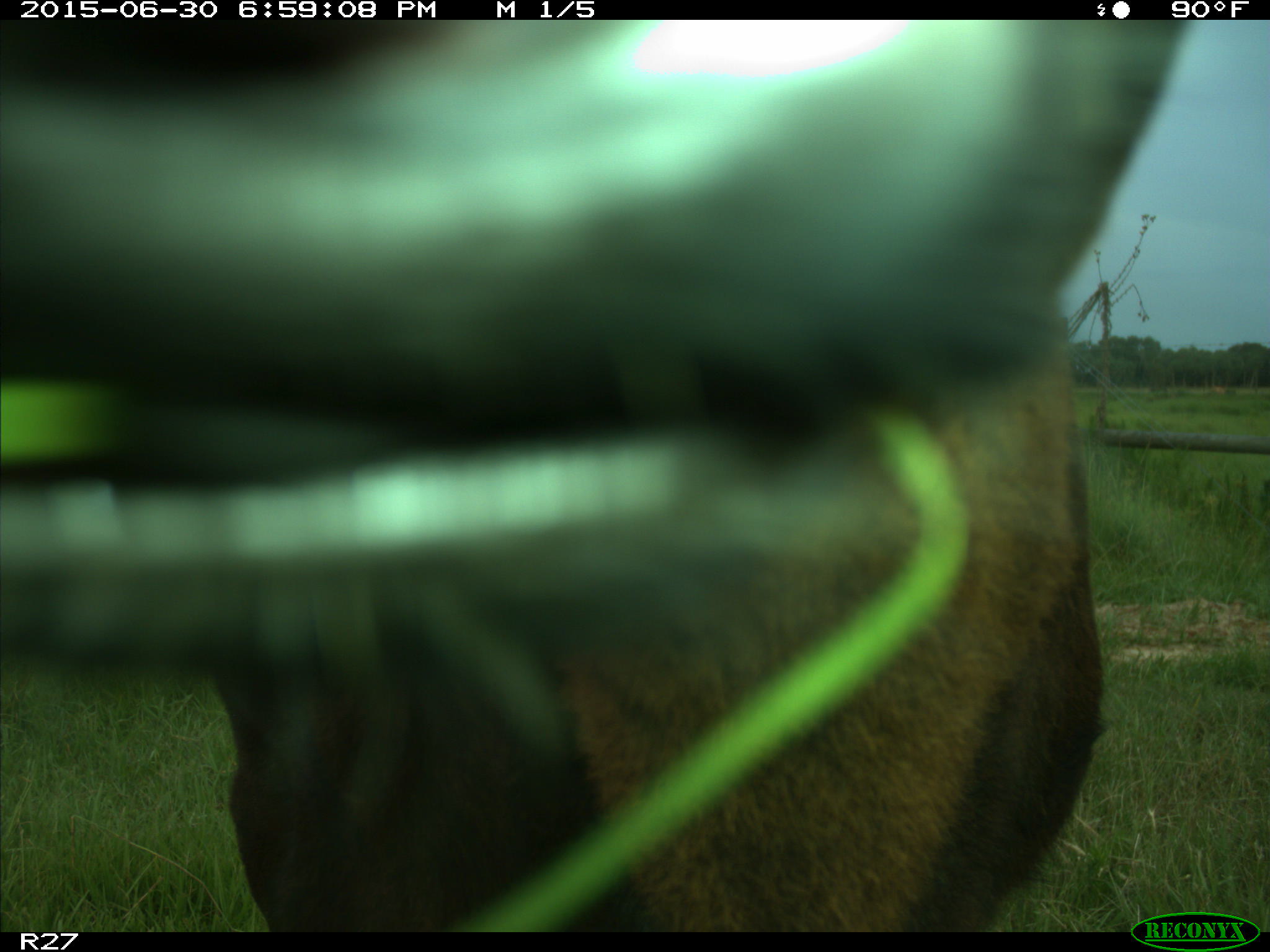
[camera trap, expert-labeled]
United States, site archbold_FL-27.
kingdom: Animalia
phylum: Chordata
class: Mammalia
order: Artiodactyla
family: Bovidae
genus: Bos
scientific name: Bos taurus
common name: domestic cow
Bos taurus (domestic cow).